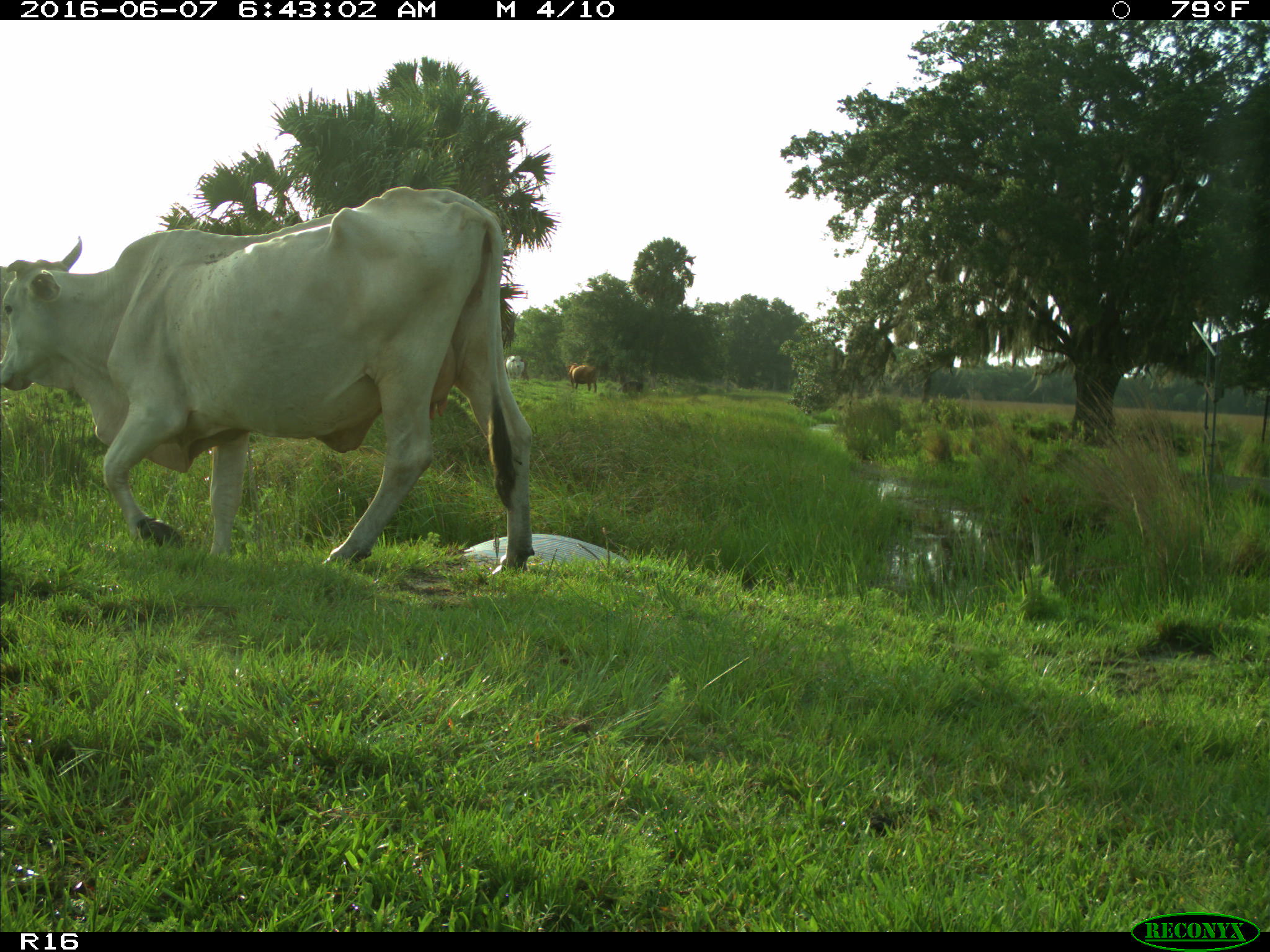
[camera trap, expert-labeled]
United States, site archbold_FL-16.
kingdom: Animalia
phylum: Chordata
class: Mammalia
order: Artiodactyla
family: Bovidae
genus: Bos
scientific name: Bos taurus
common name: domestic cow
Bos taurus (domestic cow).